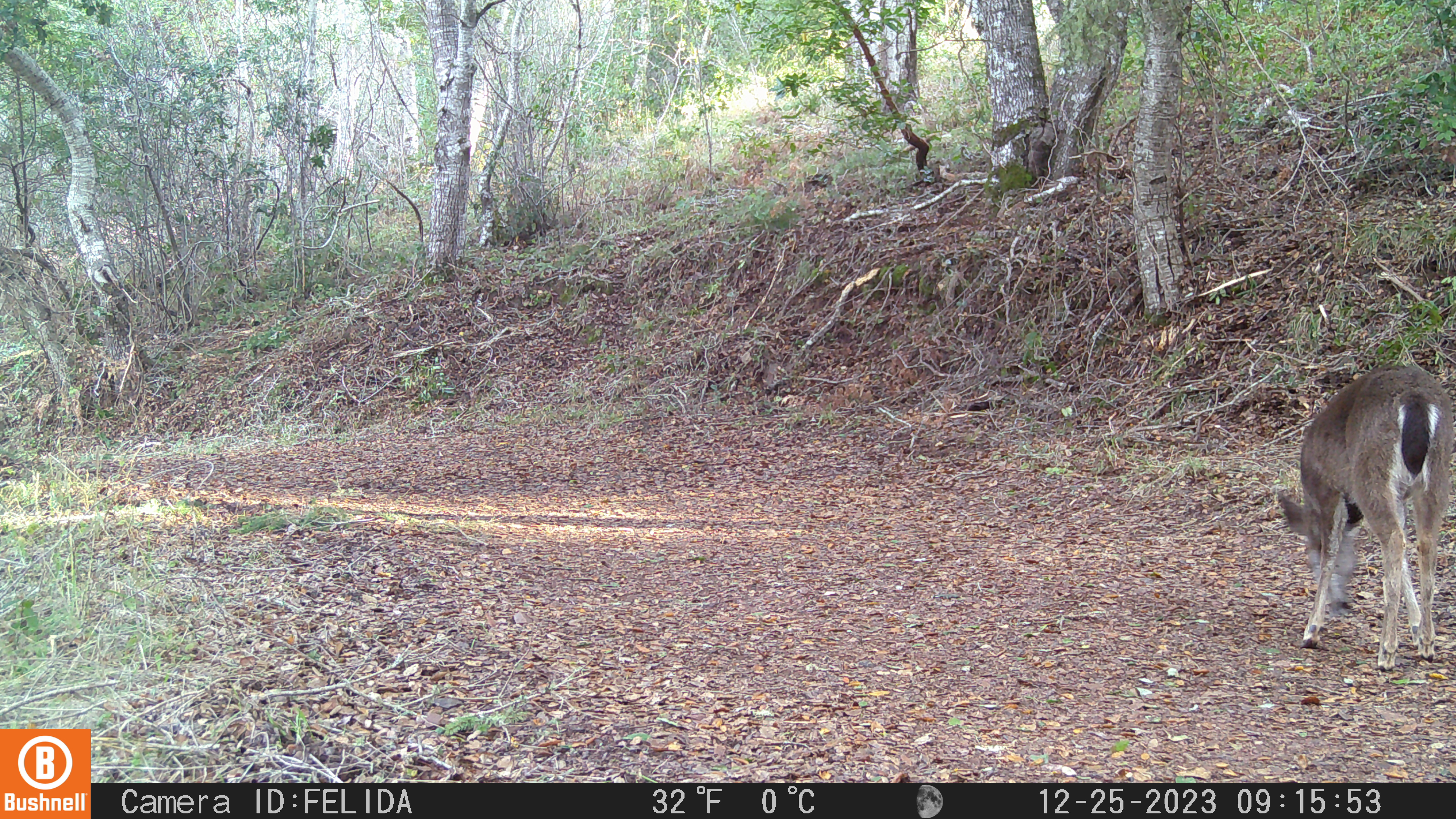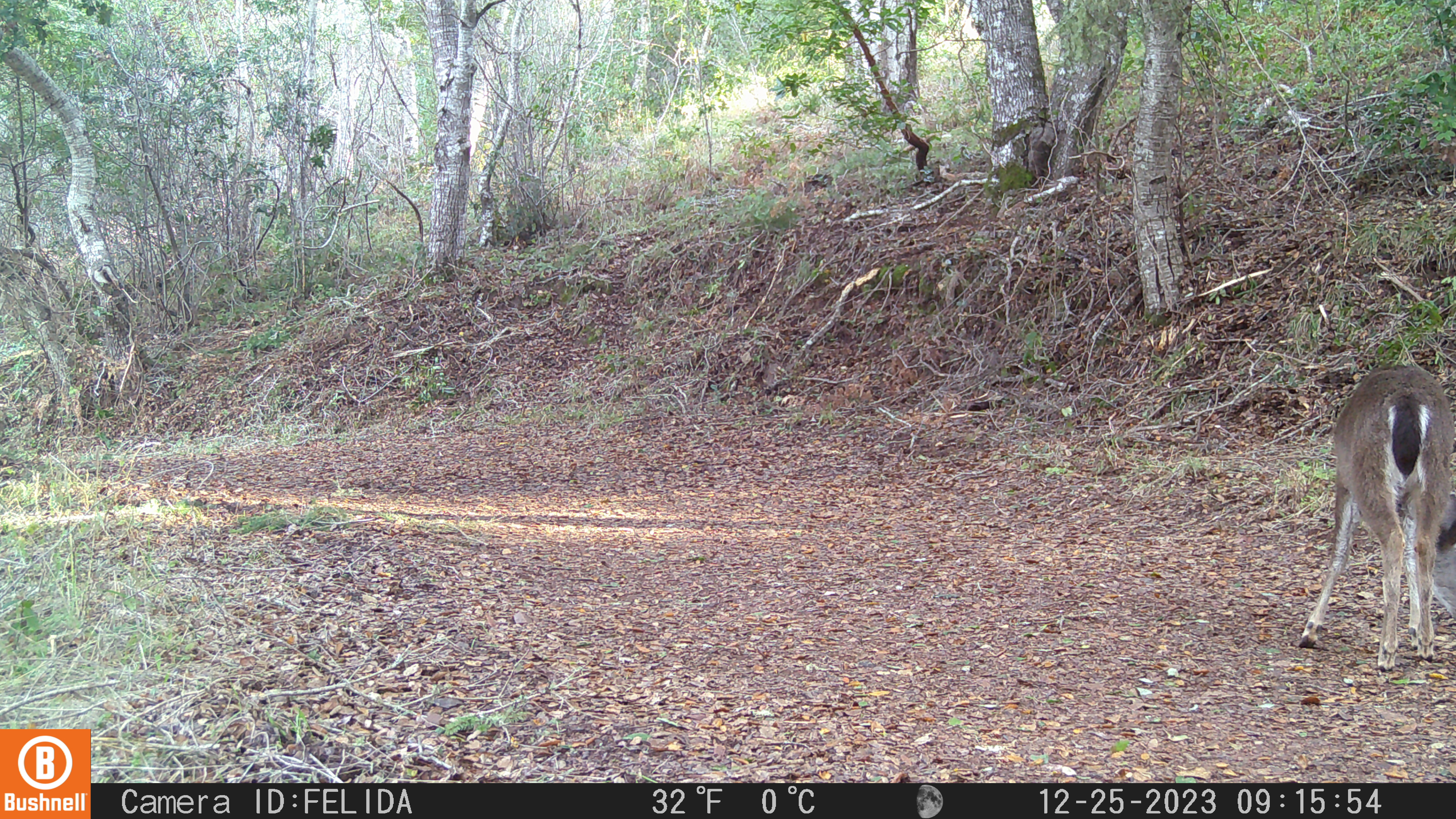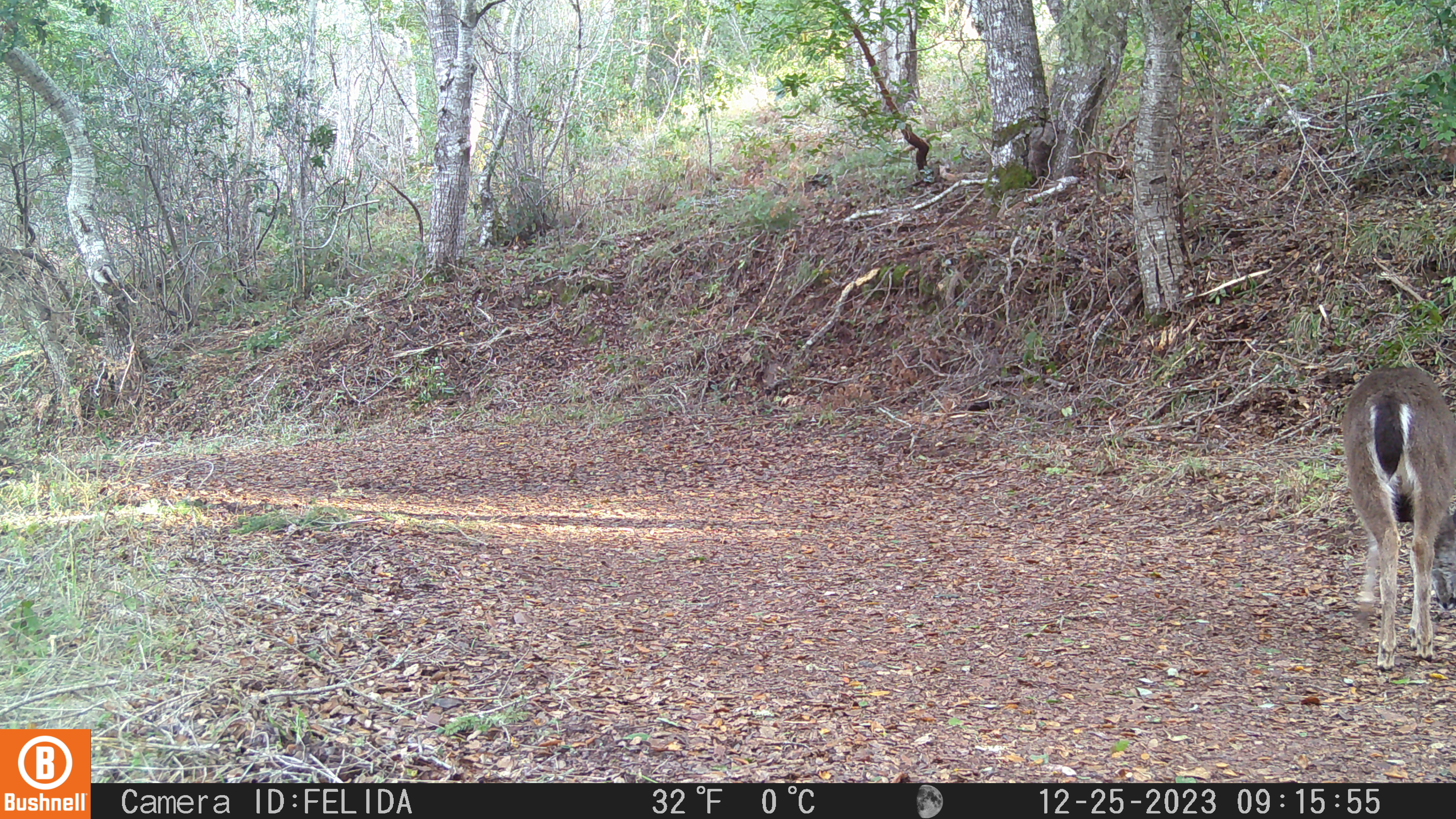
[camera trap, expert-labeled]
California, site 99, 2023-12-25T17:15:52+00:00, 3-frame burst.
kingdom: Animalia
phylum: Chordata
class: Mammalia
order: Artiodactyla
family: Cervidae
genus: Odocoileus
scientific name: Odocoileus hemionus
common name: mule deer